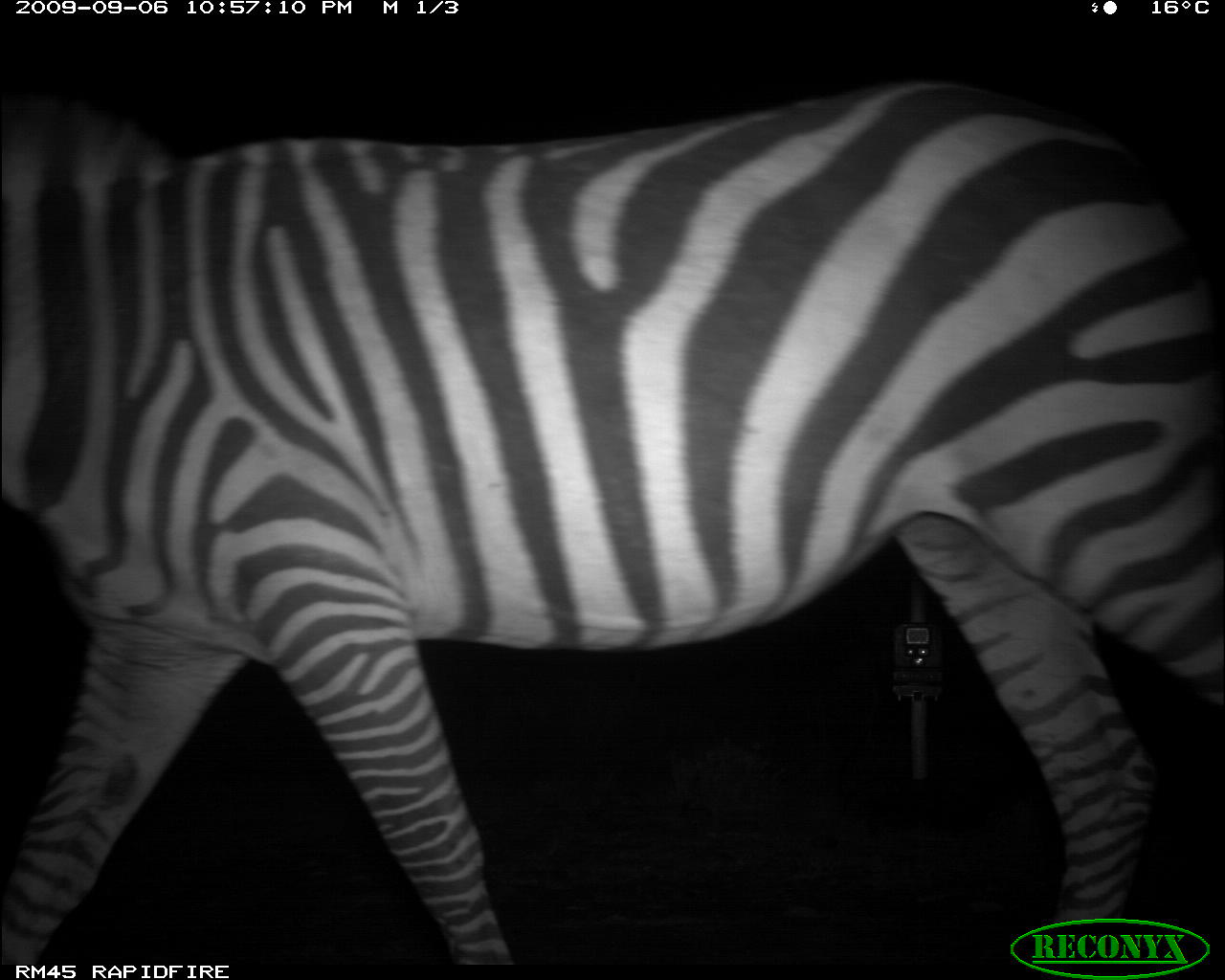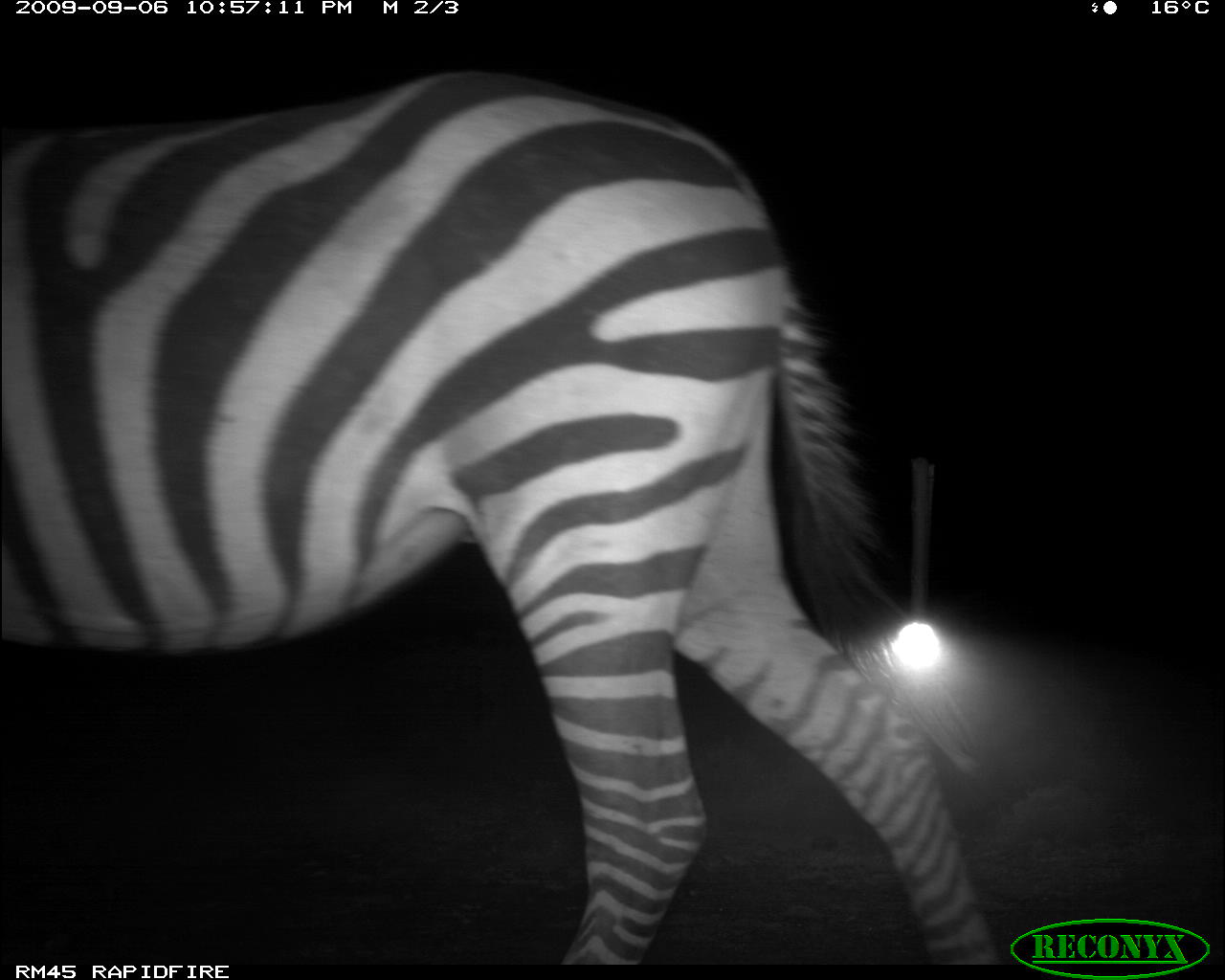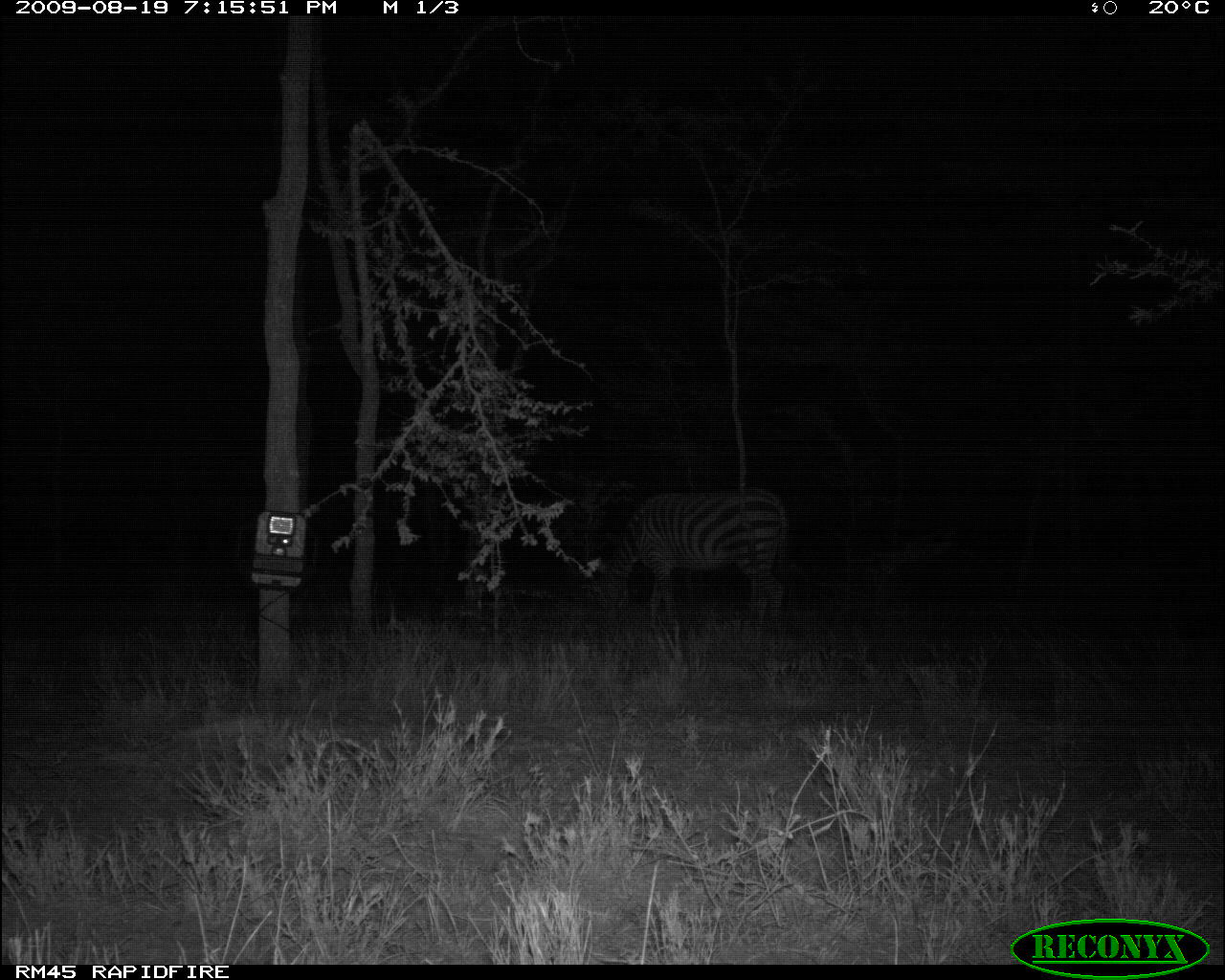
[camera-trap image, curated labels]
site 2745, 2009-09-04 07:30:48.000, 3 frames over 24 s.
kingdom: Animalia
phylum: Chordata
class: Mammalia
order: Artiodactyla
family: Bovidae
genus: Nanger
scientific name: Nanger granti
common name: grant's gazelle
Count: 1.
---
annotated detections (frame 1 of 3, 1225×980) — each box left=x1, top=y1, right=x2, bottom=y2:
nanger granti: left=0, top=71, right=1220, bottom=966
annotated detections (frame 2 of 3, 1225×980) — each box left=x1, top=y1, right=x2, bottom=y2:
nanger granti: left=0, top=62, right=995, bottom=962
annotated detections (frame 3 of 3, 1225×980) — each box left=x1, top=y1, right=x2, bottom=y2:
nanger granti: left=590, top=489, right=791, bottom=634